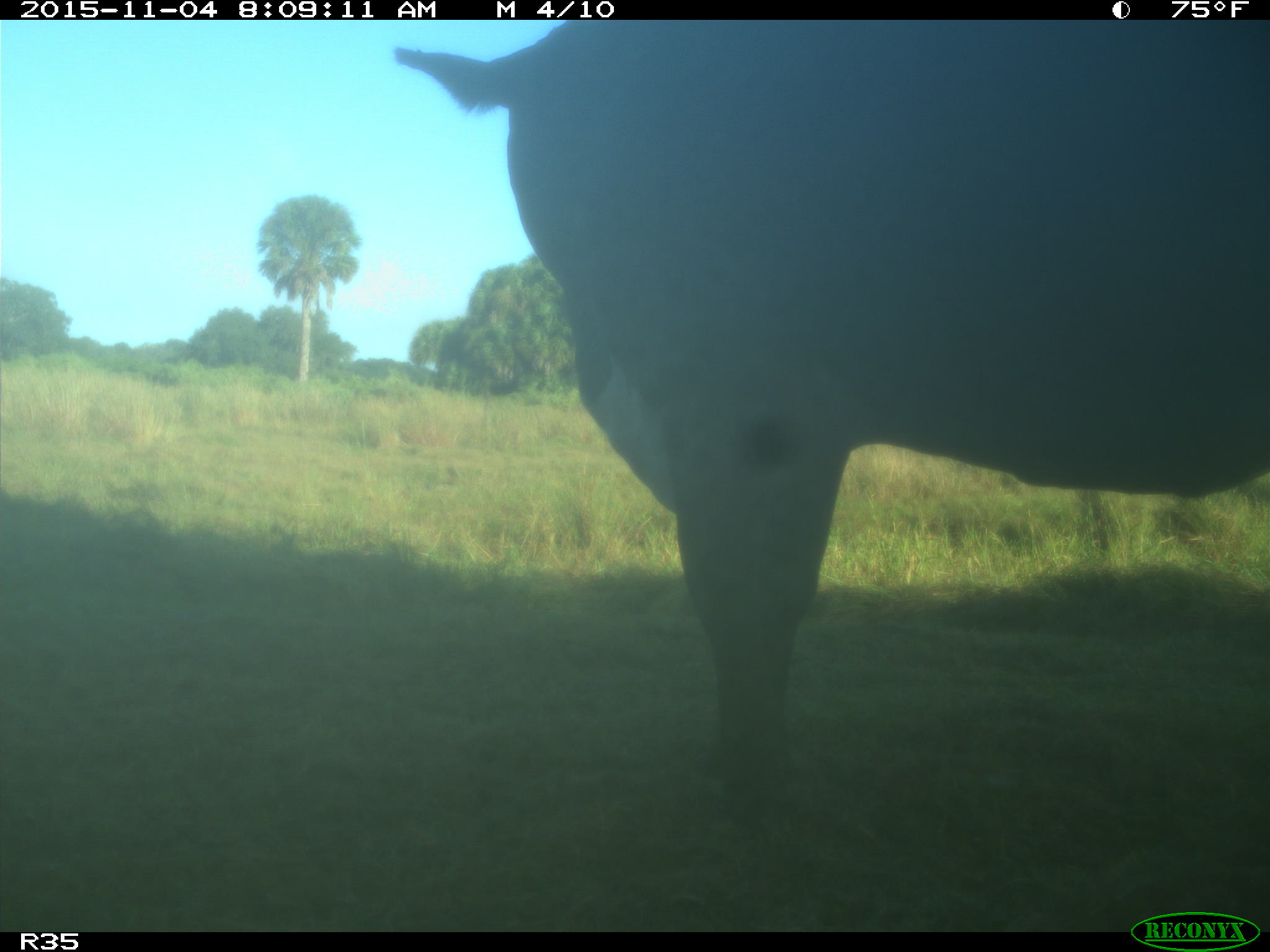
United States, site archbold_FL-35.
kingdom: Animalia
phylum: Chordata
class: Mammalia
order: Artiodactyla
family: Bovidae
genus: Bos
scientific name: Bos taurus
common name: domestic cow